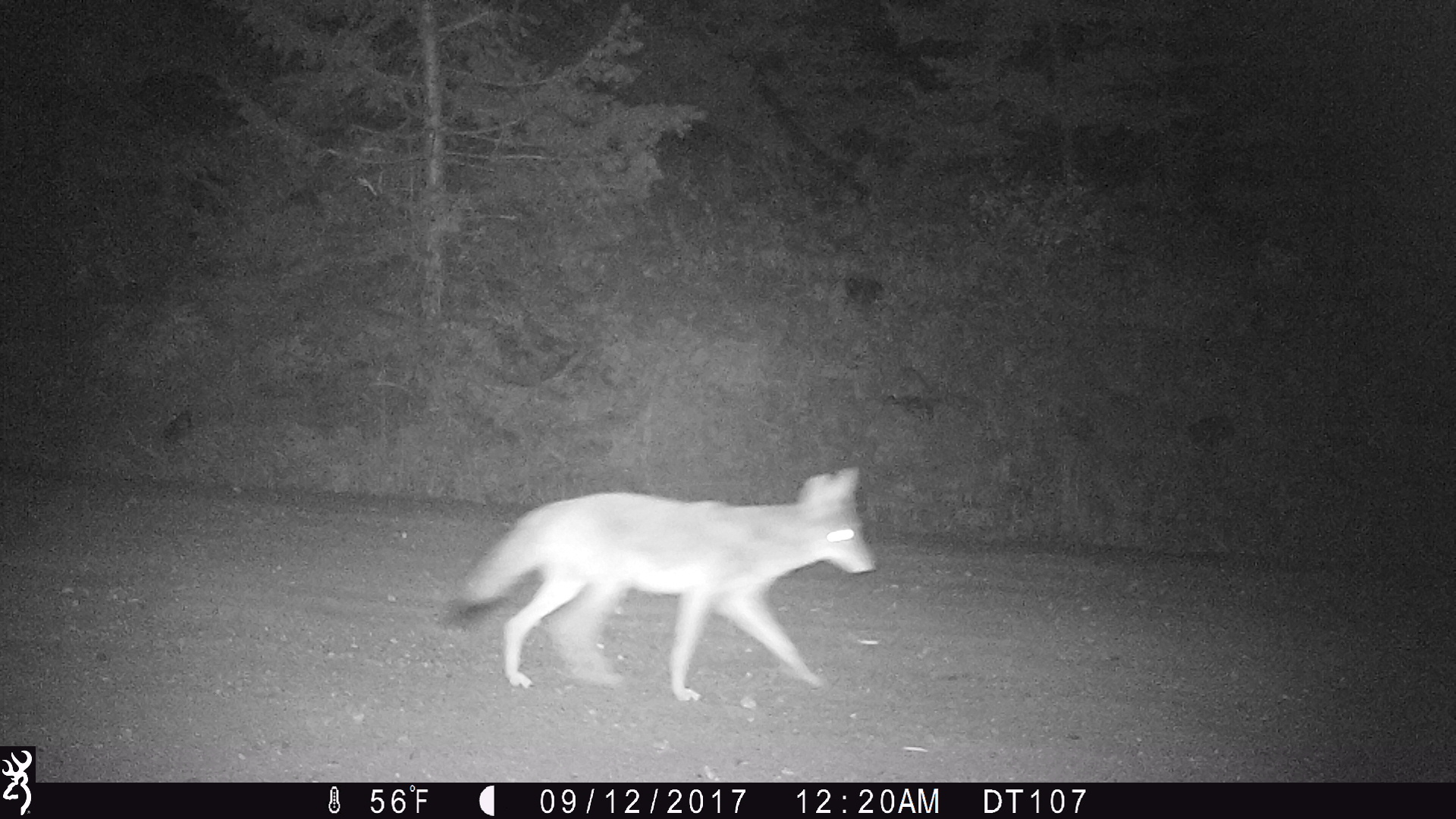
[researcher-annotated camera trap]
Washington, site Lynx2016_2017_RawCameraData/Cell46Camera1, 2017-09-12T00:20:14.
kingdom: Animalia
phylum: Chordata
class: Mammalia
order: Carnivora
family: Canidae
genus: Canis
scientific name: Canis latrans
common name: coyote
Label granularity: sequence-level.